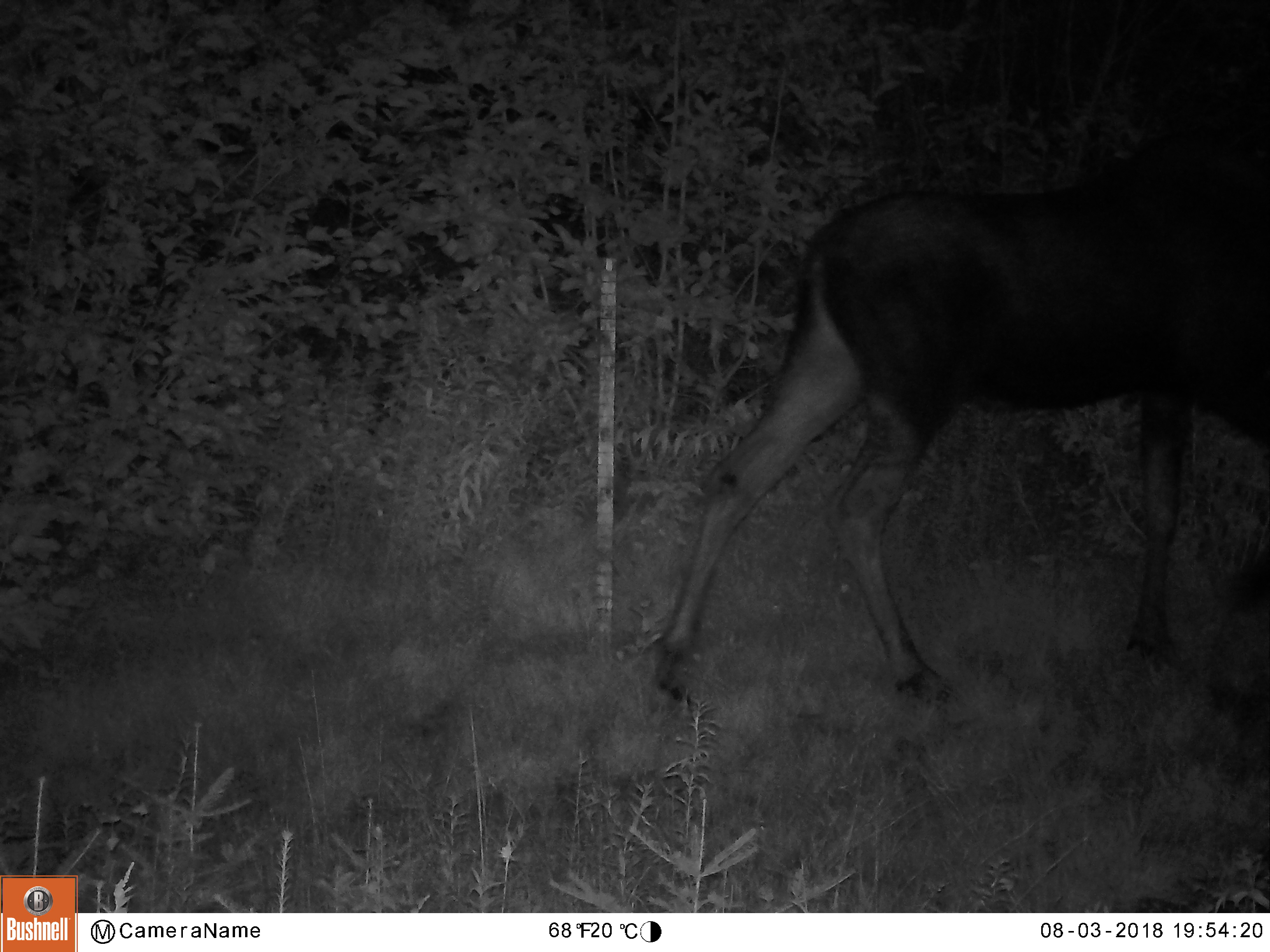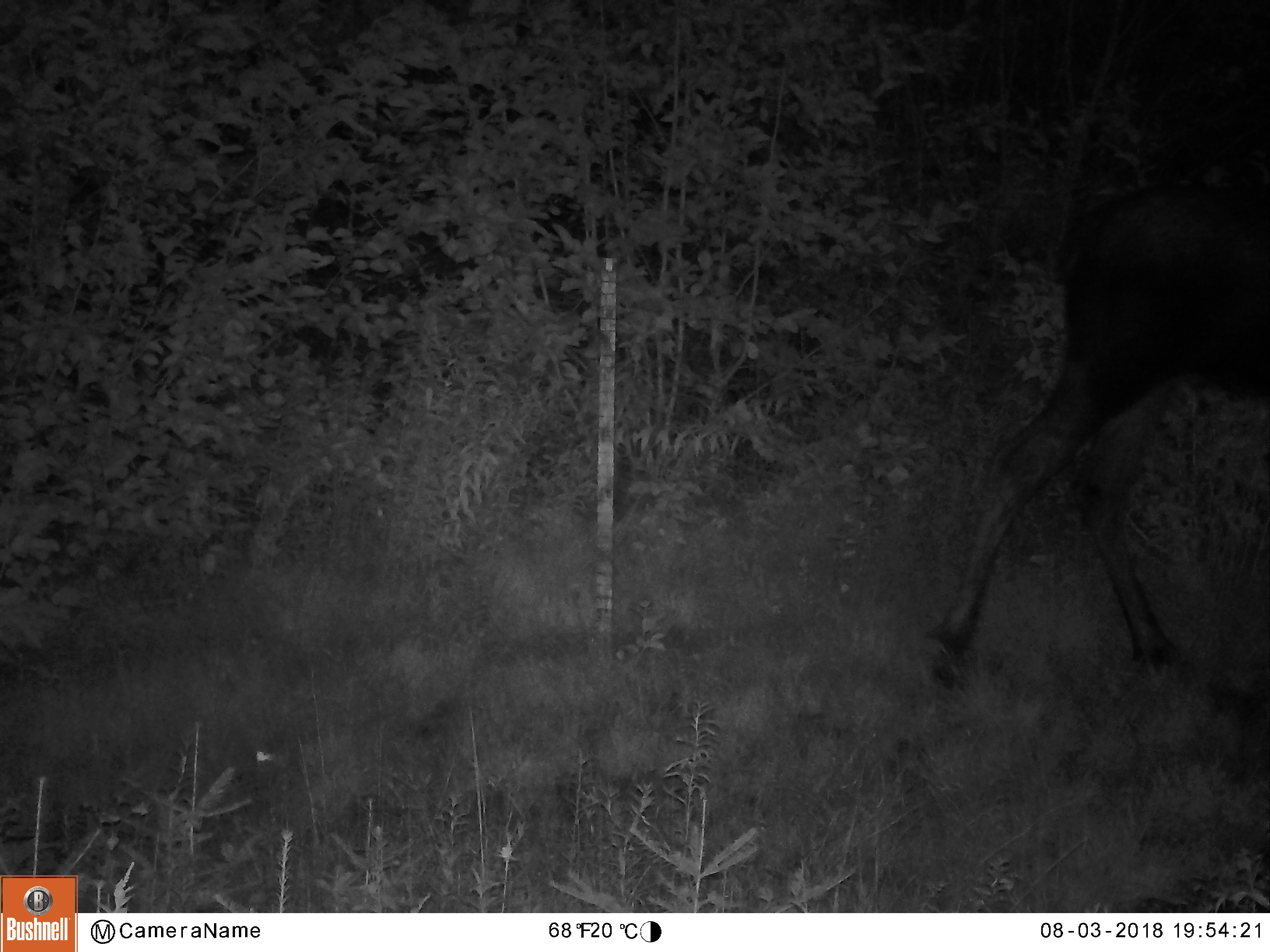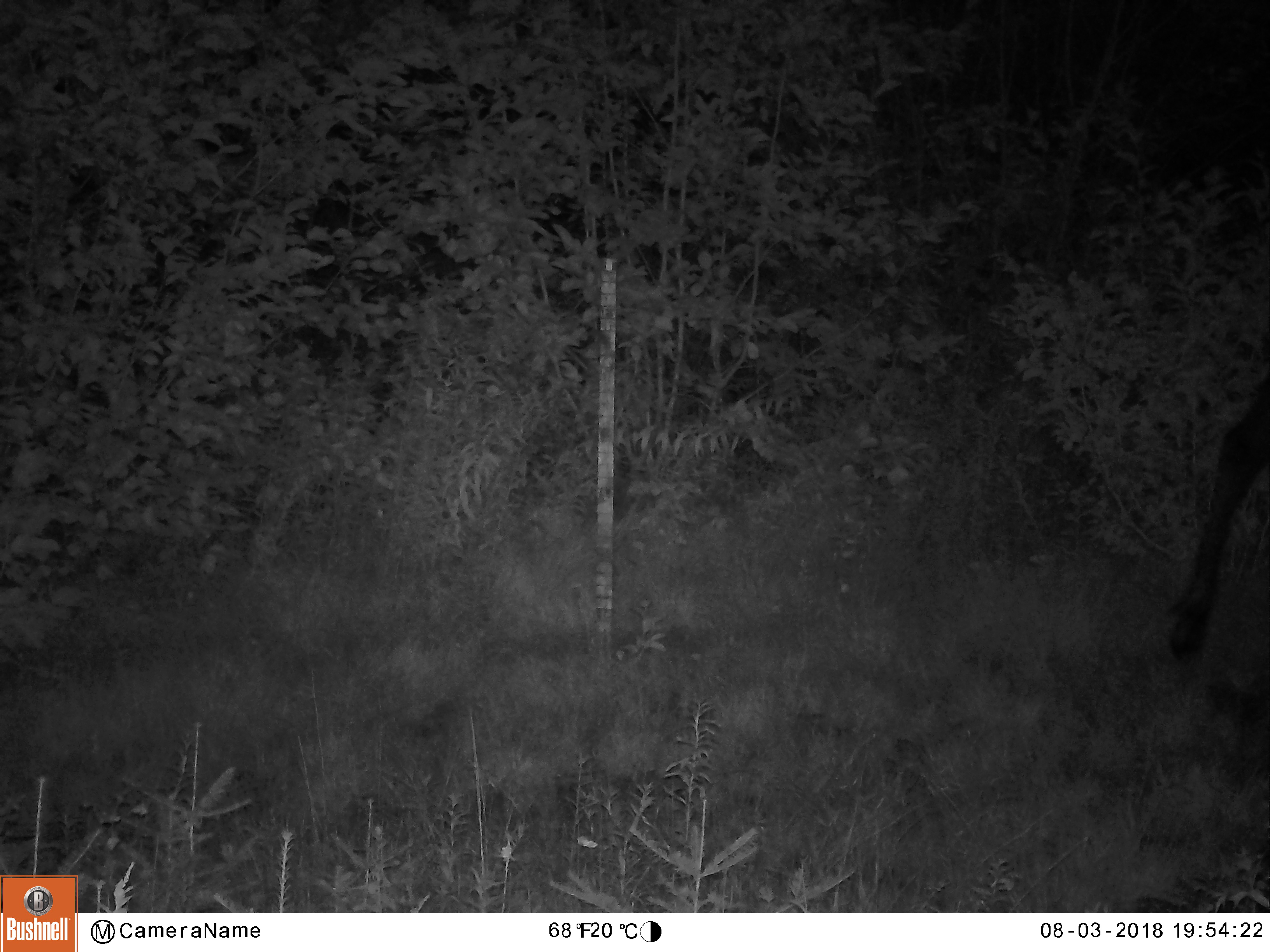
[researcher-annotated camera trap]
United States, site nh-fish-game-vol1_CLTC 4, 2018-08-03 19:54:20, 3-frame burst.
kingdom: Animalia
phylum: Chordata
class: Mammalia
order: Artiodactyla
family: Cervidae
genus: Alces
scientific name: Alces alces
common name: moose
Moose (Alces alces).